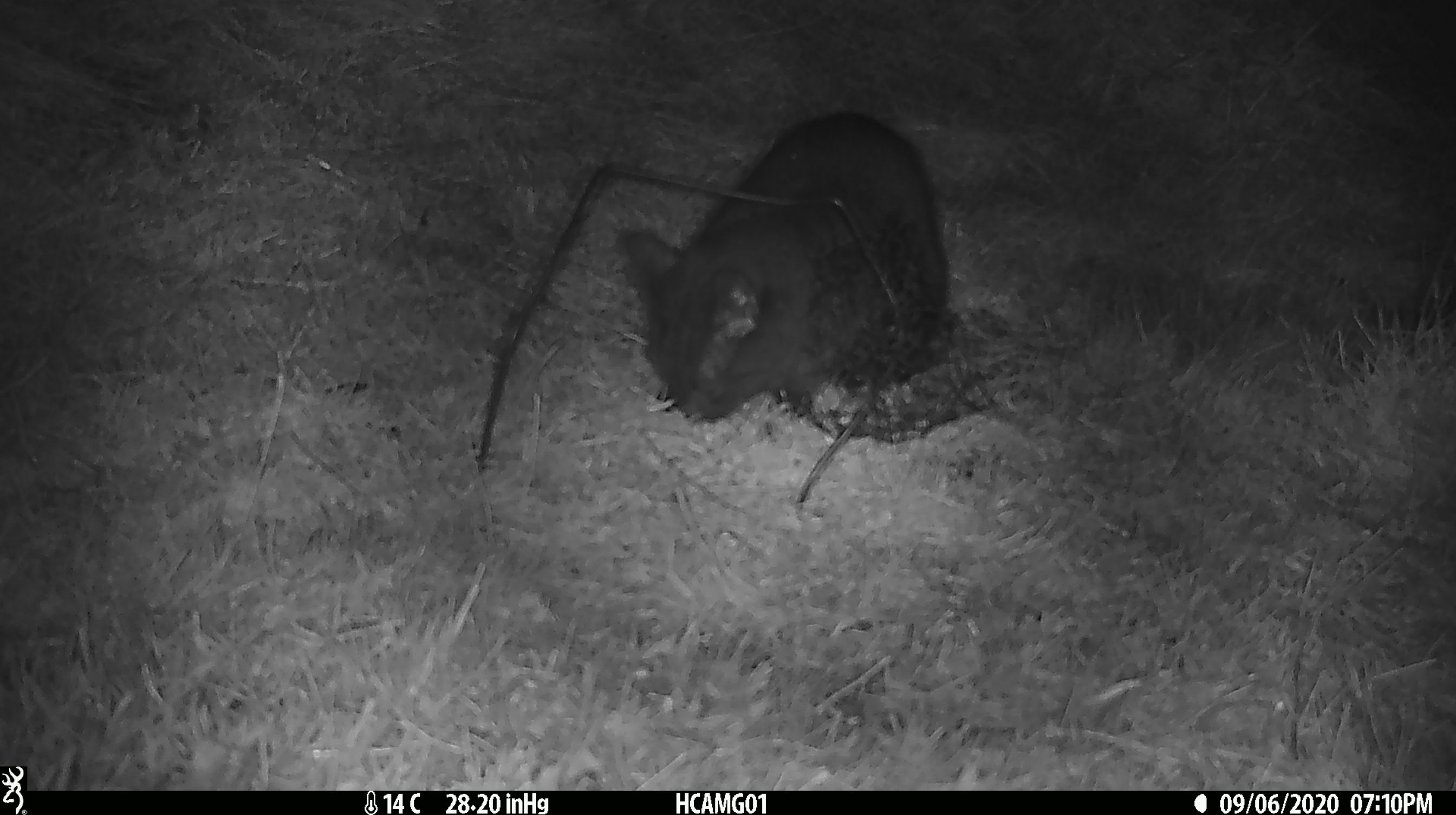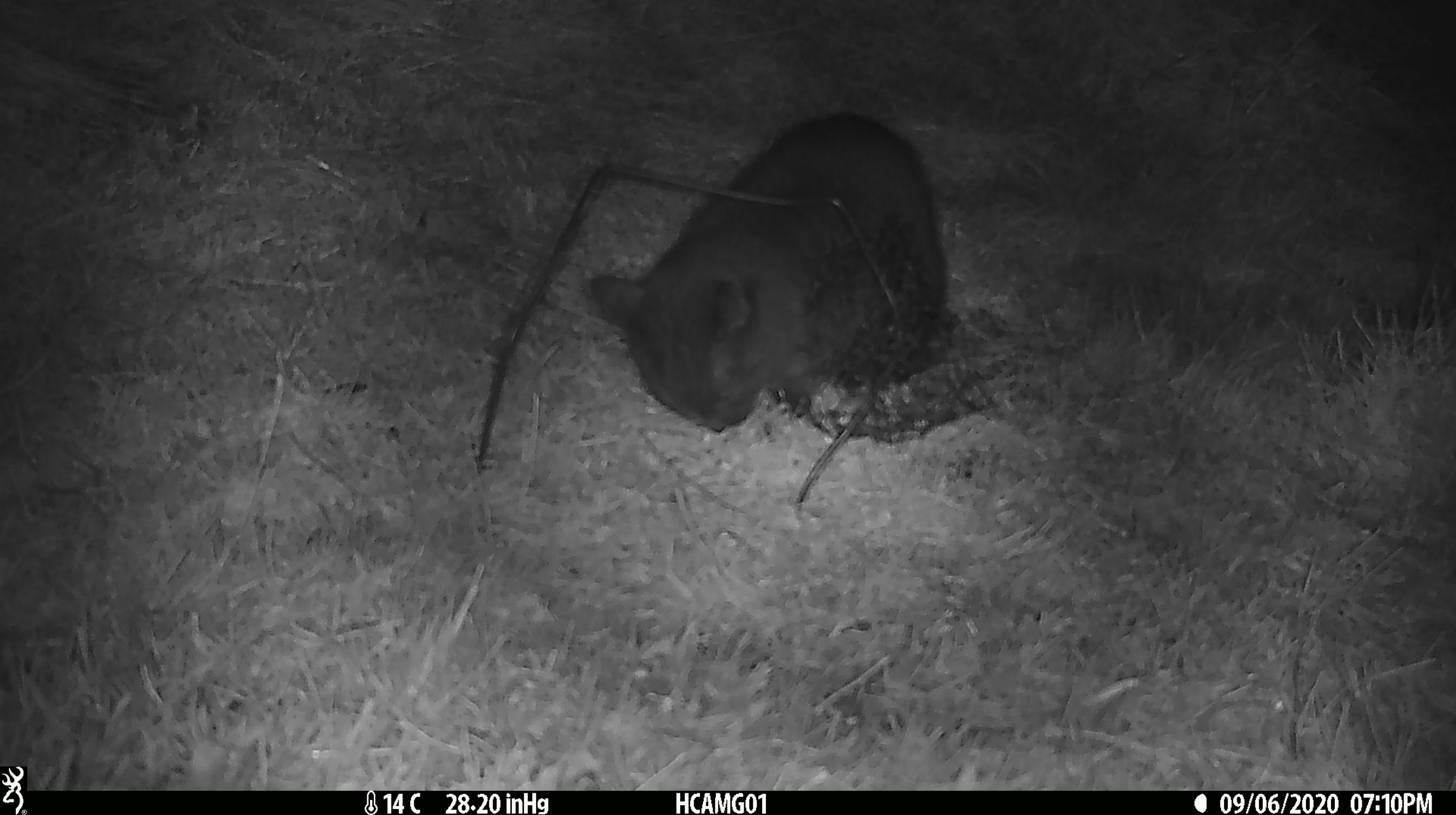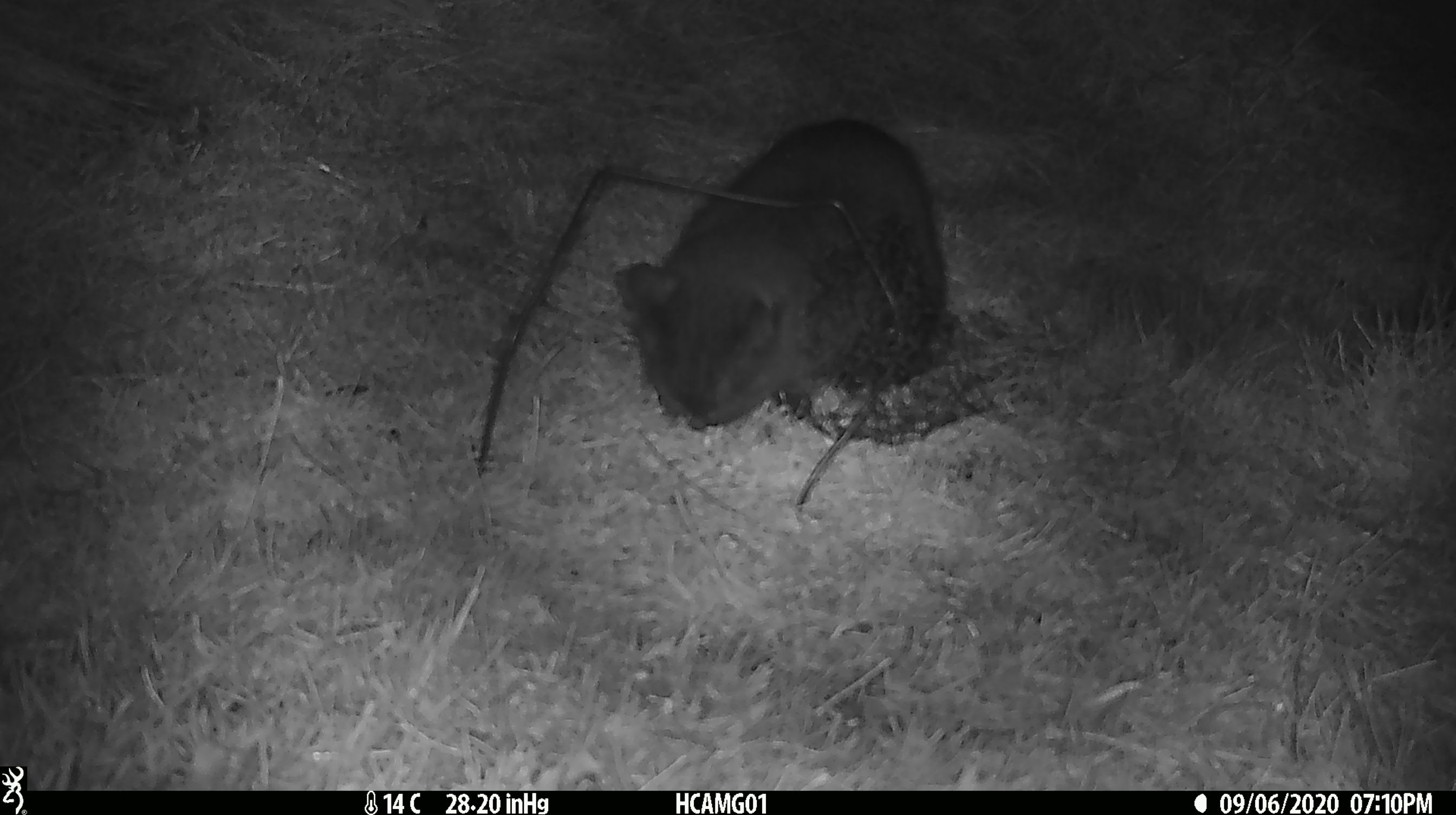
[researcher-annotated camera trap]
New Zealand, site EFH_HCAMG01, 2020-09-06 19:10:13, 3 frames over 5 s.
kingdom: Animalia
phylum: Chordata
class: Mammalia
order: Carnivora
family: Felidae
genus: Felis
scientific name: Felis catus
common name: domestic cat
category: cat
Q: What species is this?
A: Cat (domestic cat) (Felis catus).